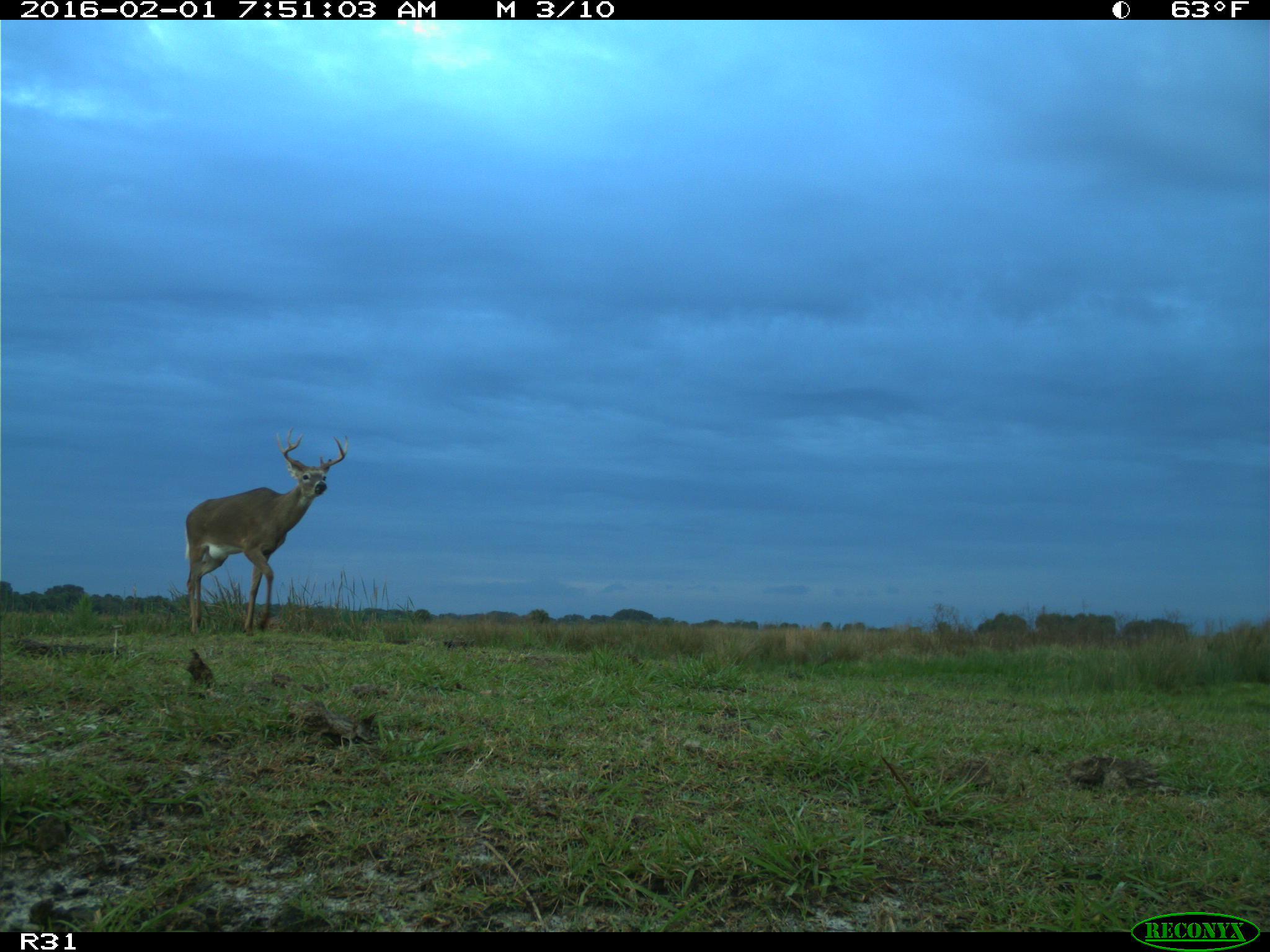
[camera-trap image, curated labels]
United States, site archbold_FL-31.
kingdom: Animalia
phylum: Chordata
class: Mammalia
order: Artiodactyla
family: Cervidae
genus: Odocoileus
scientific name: Odocoileus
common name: deer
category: unidentified deer